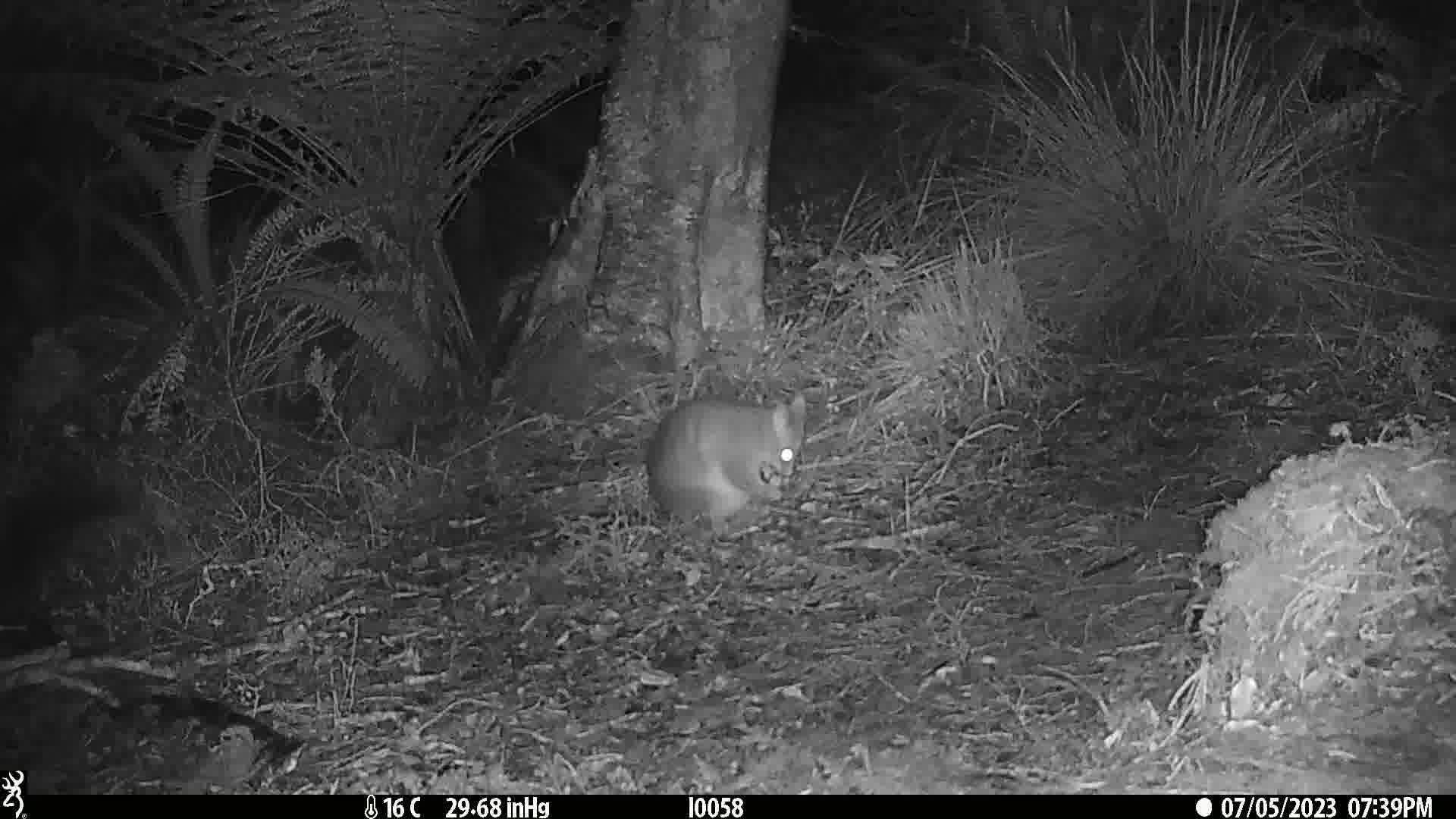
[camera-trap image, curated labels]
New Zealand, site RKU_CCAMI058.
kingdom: Animalia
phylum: Chordata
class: Mammalia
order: Diprotodontia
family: Phalangeridae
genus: Trichosurus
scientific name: Trichosurus vulpecula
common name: common brushtail possum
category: possum